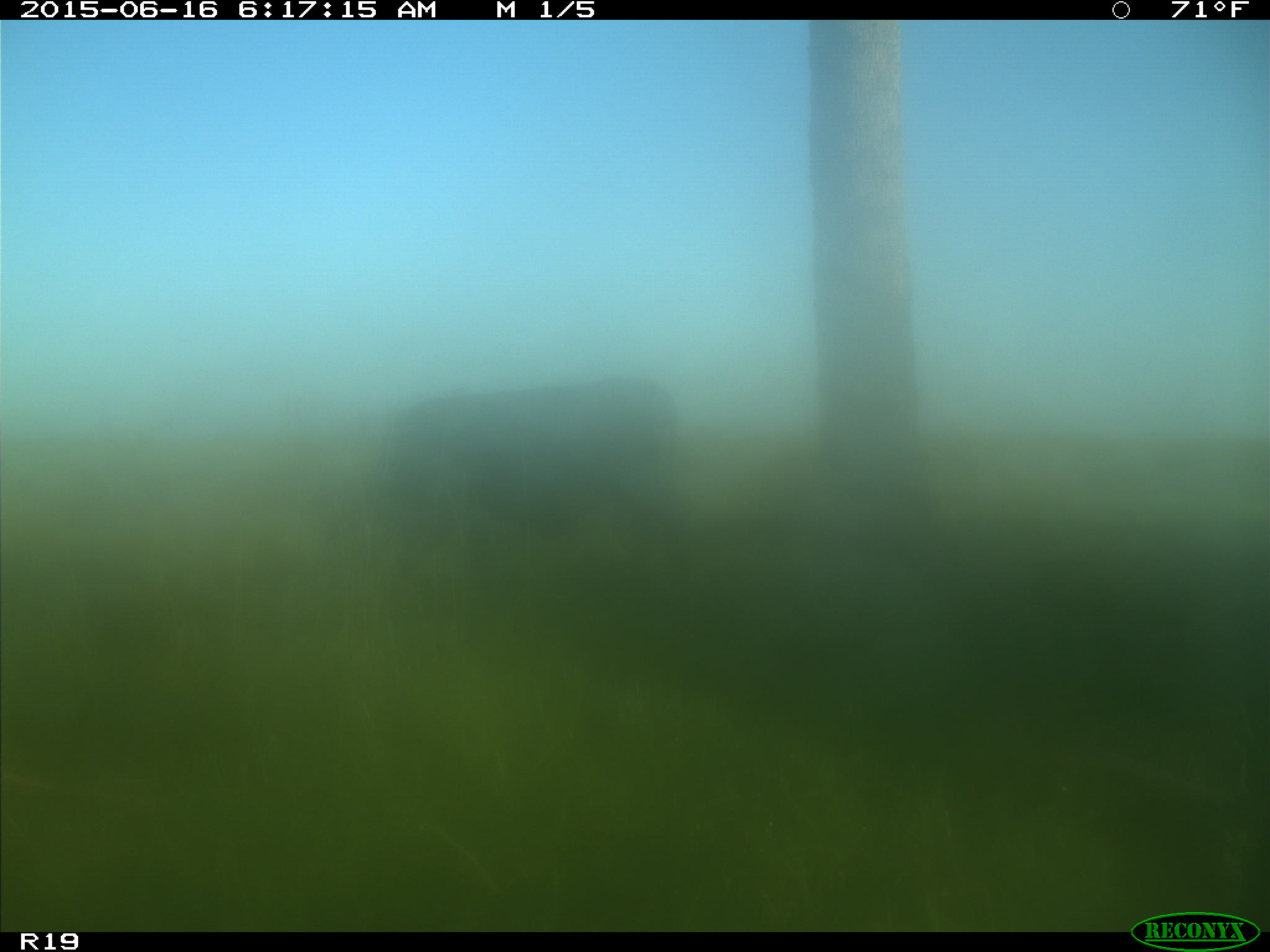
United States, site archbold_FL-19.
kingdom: Animalia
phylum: Chordata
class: Mammalia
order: Artiodactyla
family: Bovidae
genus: Bos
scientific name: Bos taurus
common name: domestic cow